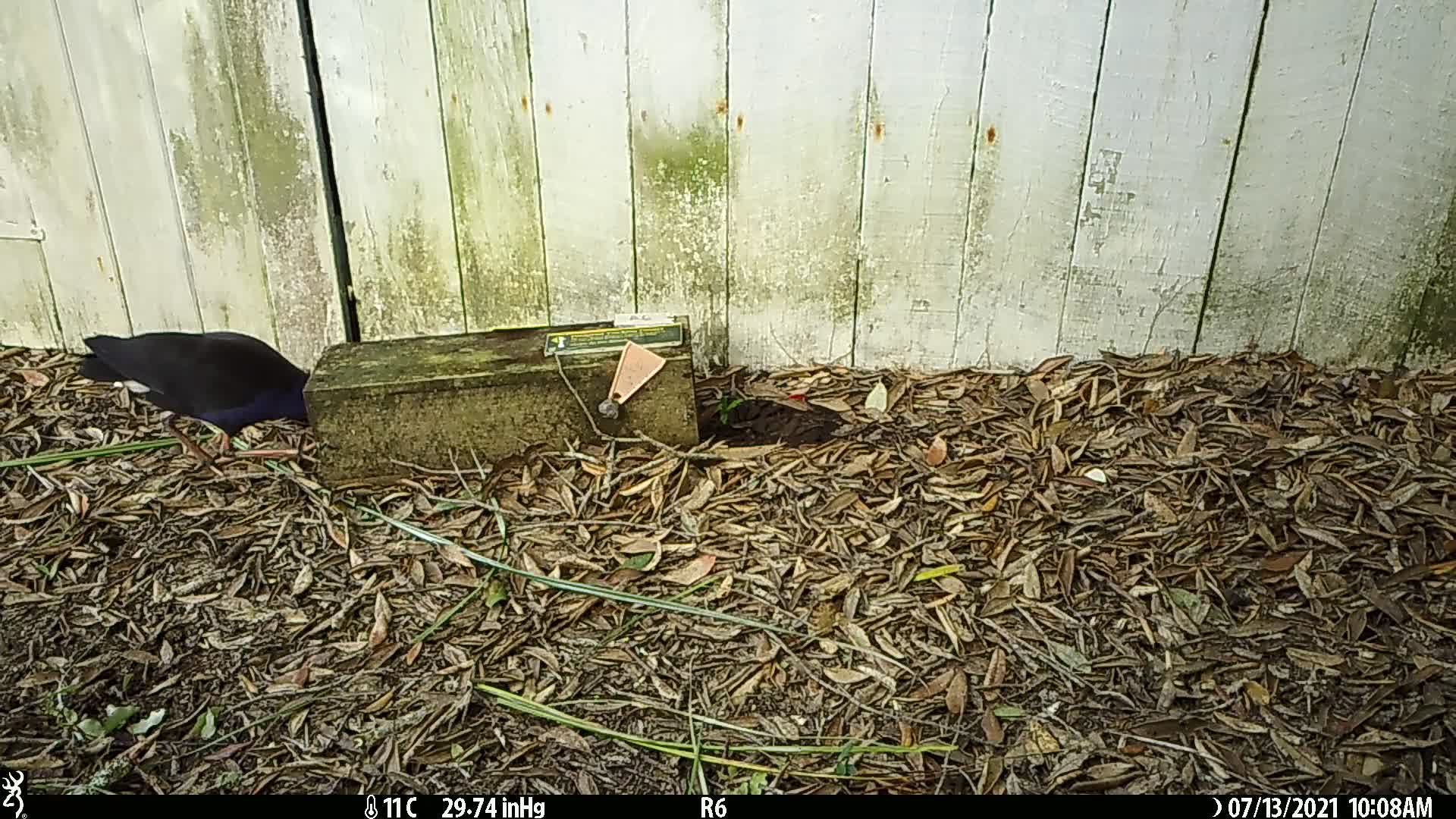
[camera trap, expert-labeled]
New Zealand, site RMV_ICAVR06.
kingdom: Animalia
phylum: Chordata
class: Aves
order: Gruiformes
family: Rallidae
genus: Porphyrio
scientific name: Porphyrio melanotus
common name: australasian swamphen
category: pukeko